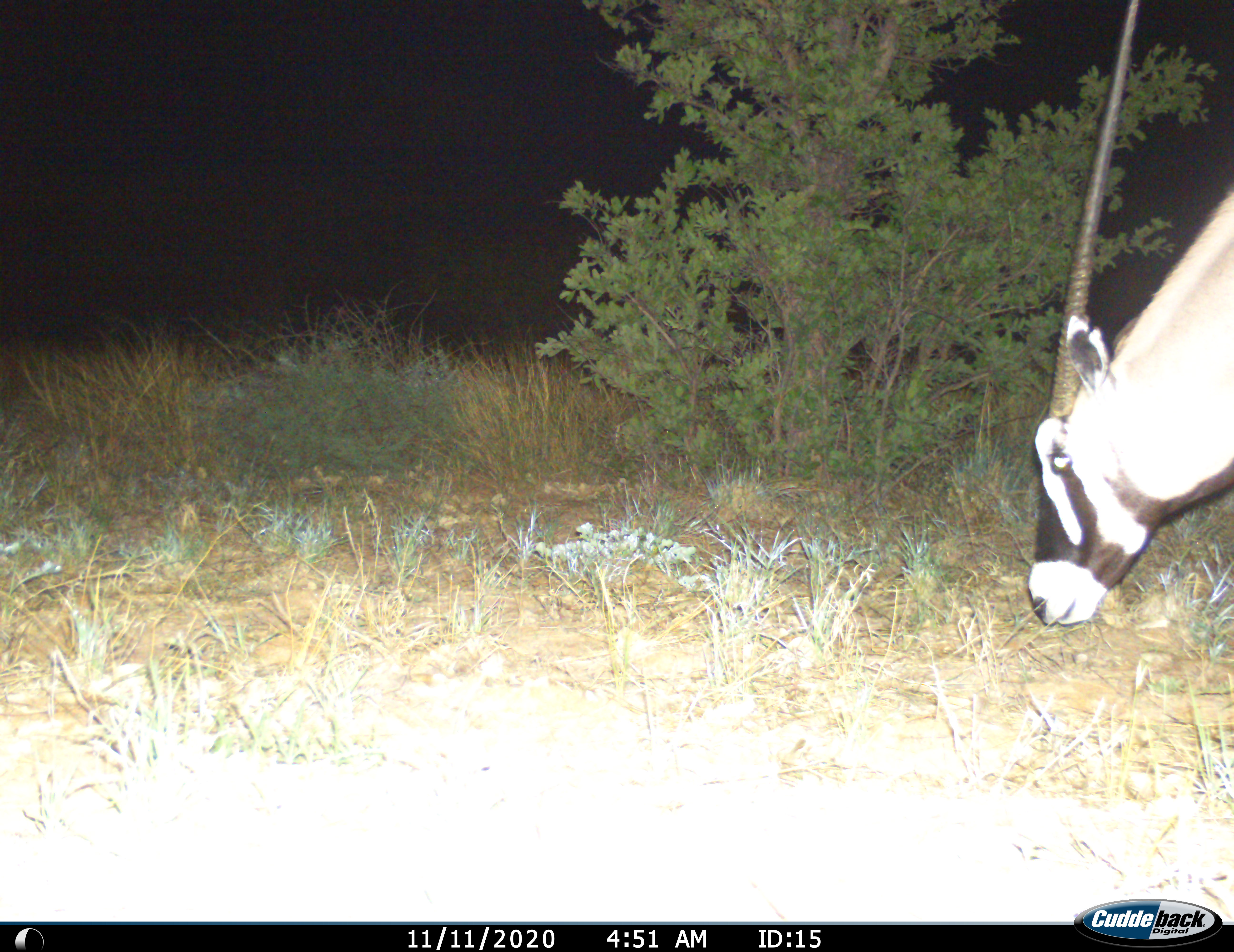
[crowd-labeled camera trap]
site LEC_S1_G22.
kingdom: Animalia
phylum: Chordata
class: Mammalia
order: Artiodactyla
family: Bovidae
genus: Oryx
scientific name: Oryx gazella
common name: gemsbok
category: oryx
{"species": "oryx (gemsbok) (Oryx gazella)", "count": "1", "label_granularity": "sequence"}